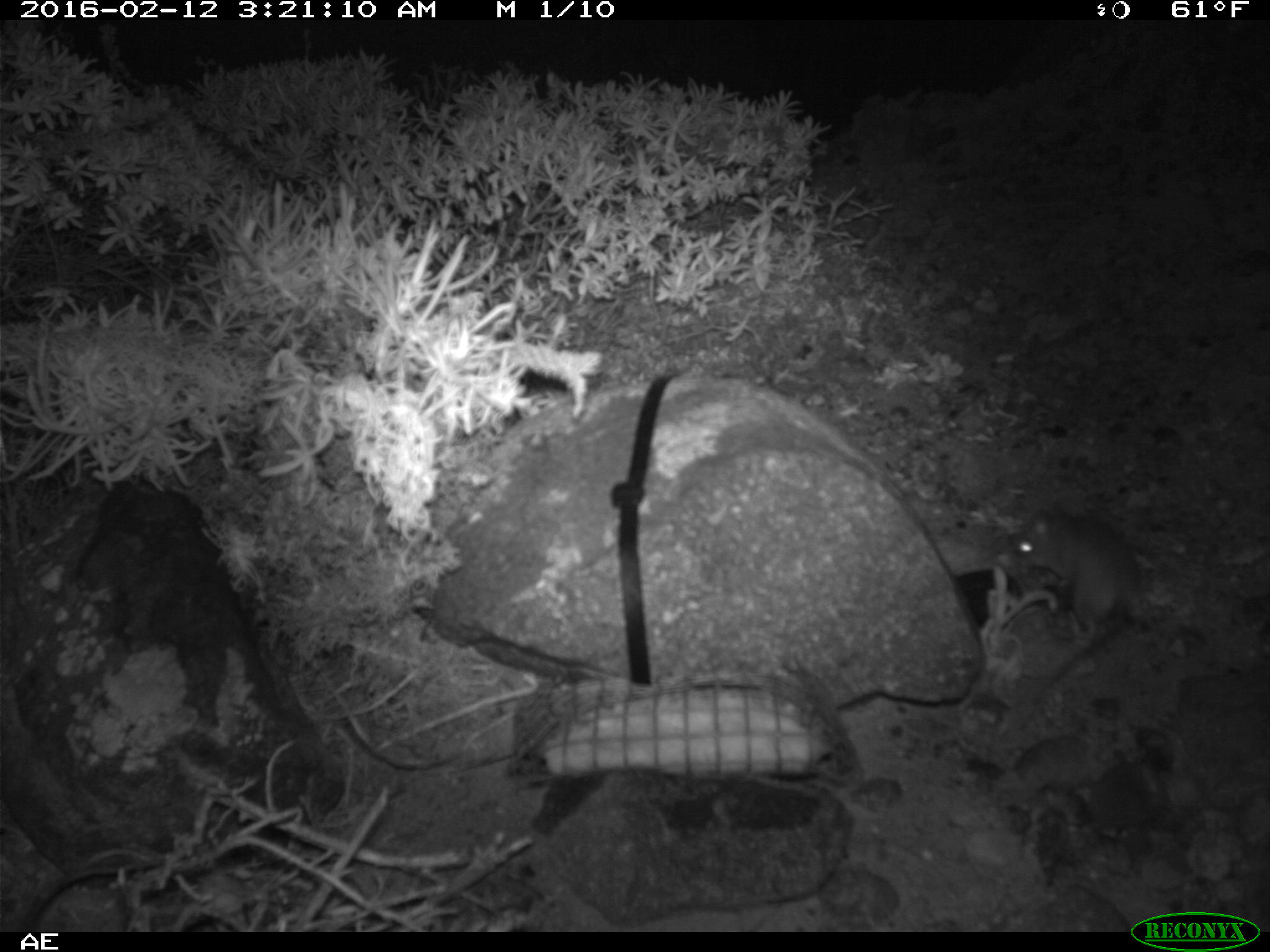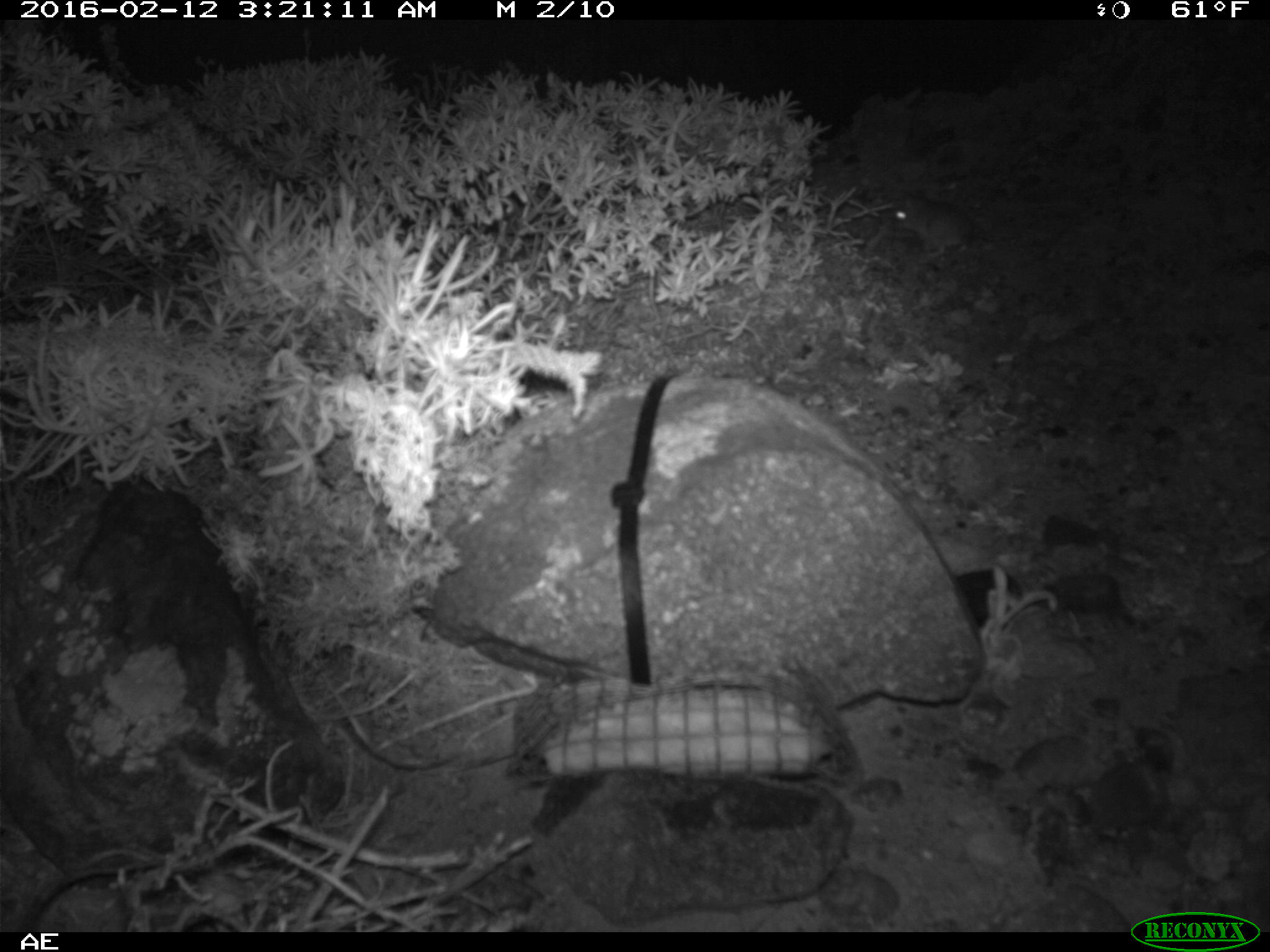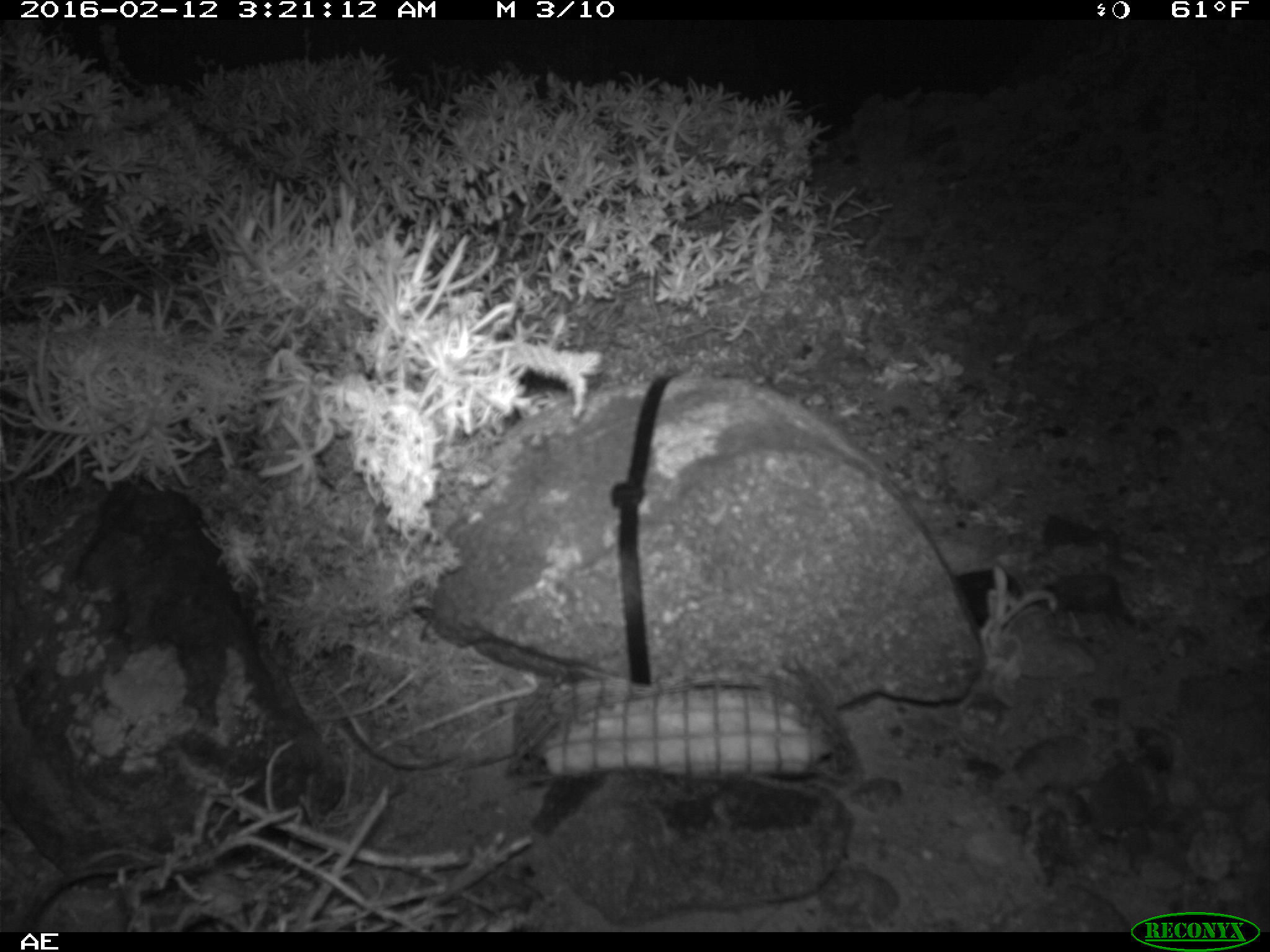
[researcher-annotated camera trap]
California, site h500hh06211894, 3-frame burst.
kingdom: Animalia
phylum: Chordata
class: Mammalia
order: Rodentia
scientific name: Rodentia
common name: rodent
Rodent (Rodentia).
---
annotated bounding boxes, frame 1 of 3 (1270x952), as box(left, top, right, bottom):
rodent: box(1006, 505, 1145, 644)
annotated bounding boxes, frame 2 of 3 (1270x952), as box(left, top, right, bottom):
rodent: box(889, 189, 976, 264)